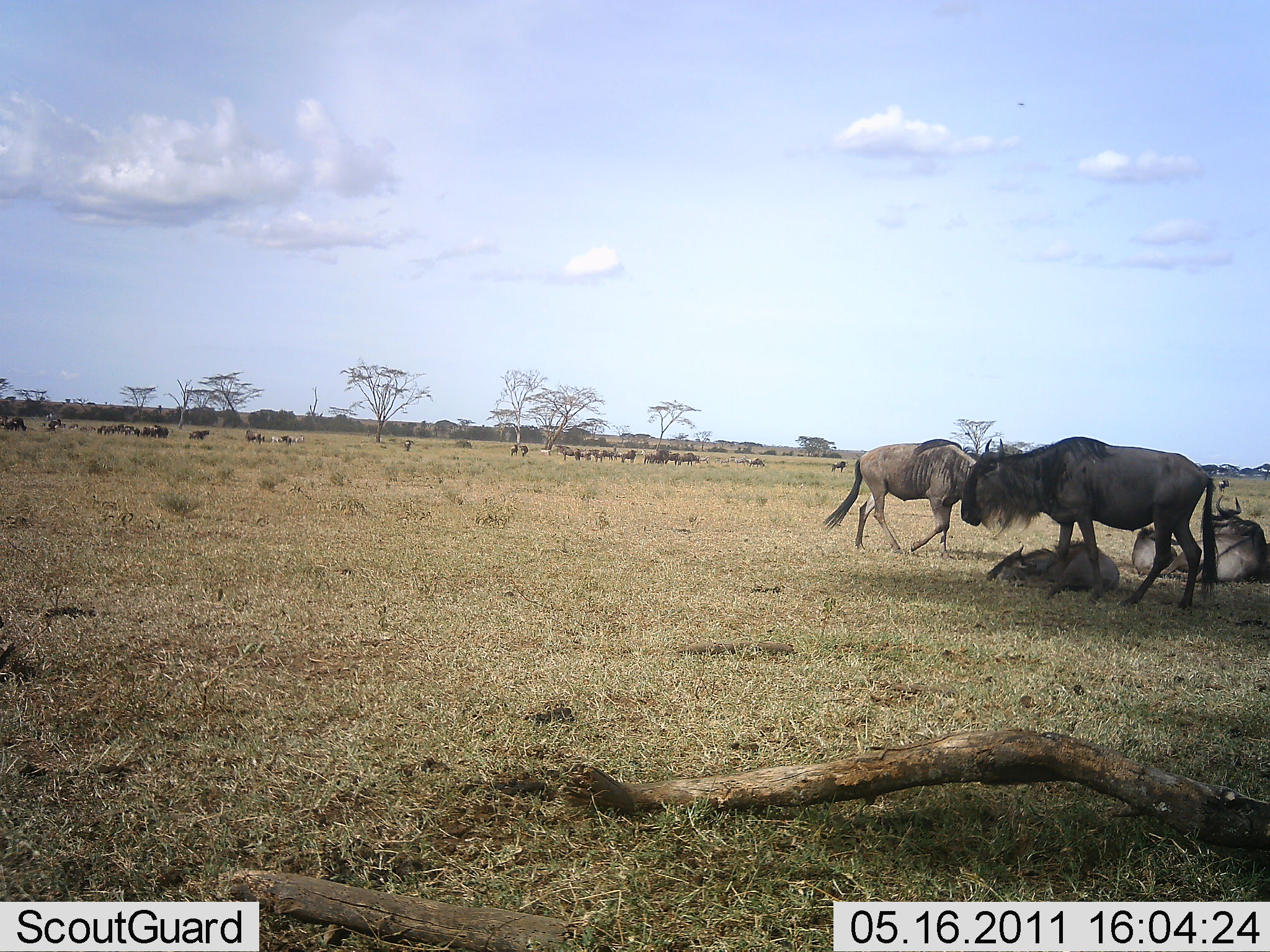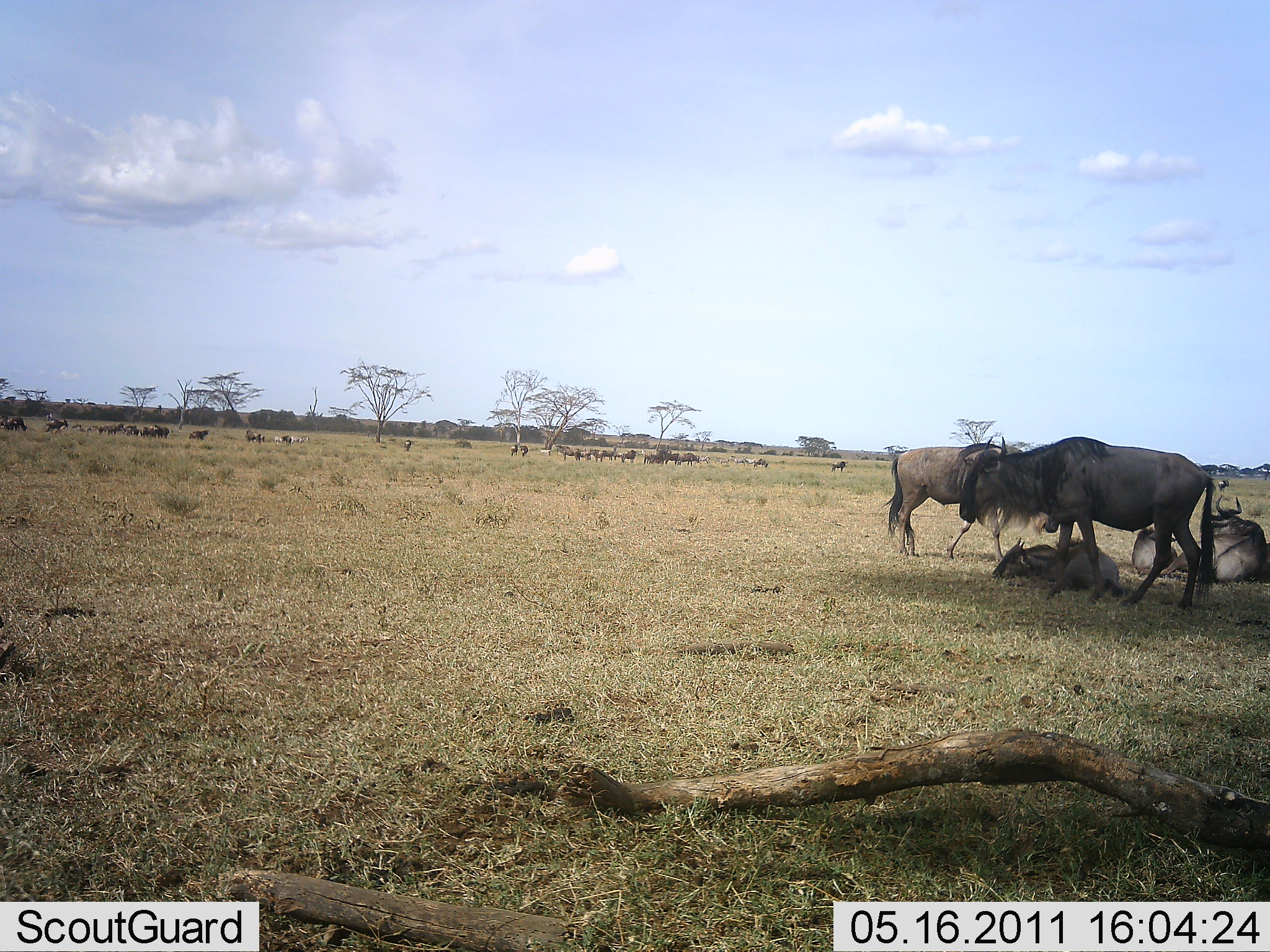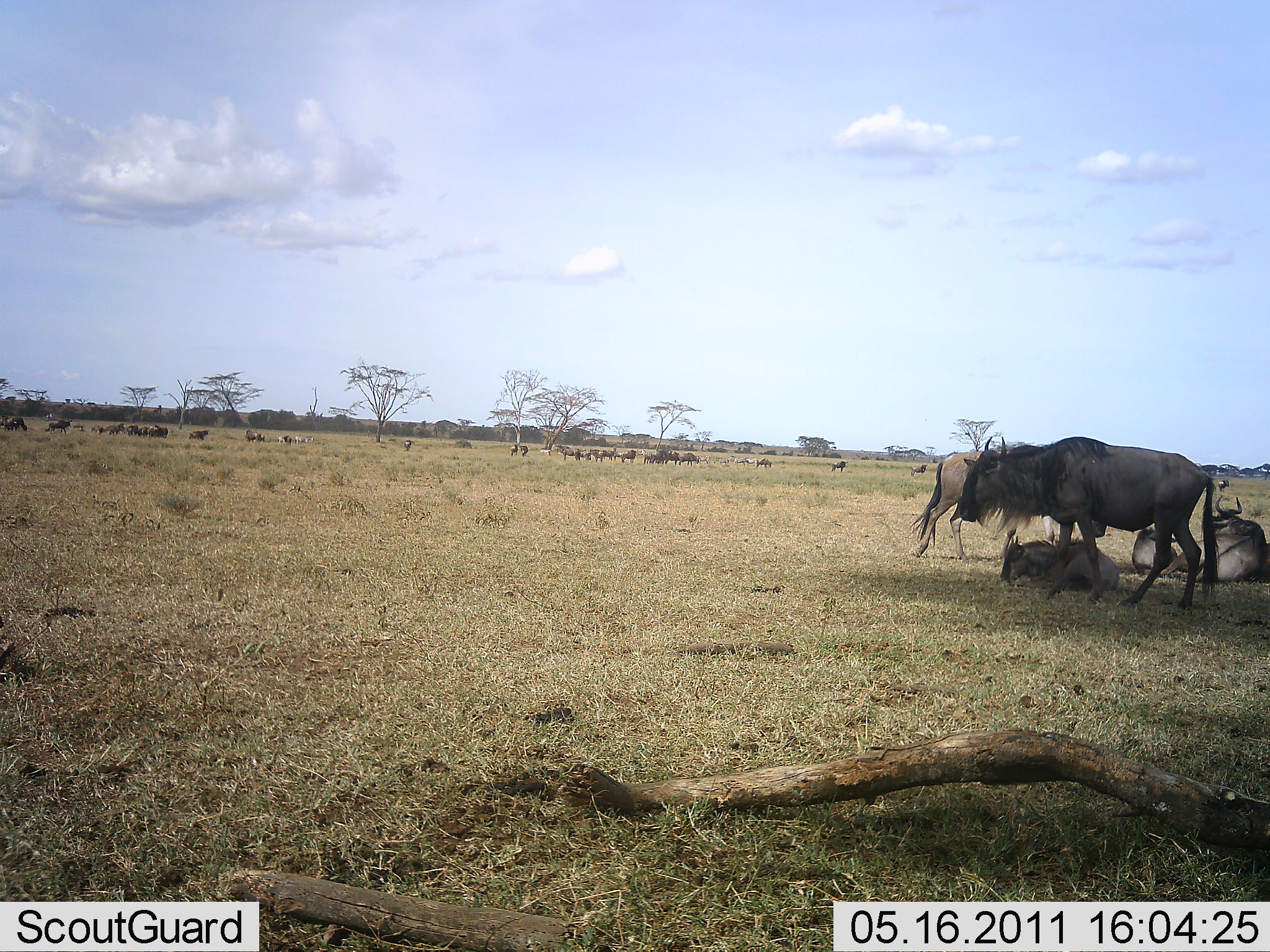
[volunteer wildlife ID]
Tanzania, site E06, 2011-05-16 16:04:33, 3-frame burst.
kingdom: Animalia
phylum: Chordata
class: Mammalia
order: Artiodactyla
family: Bovidae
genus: Connochaetes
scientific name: Connochaetes taurinus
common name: blue wildebeest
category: wildebeest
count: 11-50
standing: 90%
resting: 90%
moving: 80%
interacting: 10%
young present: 10%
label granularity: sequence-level